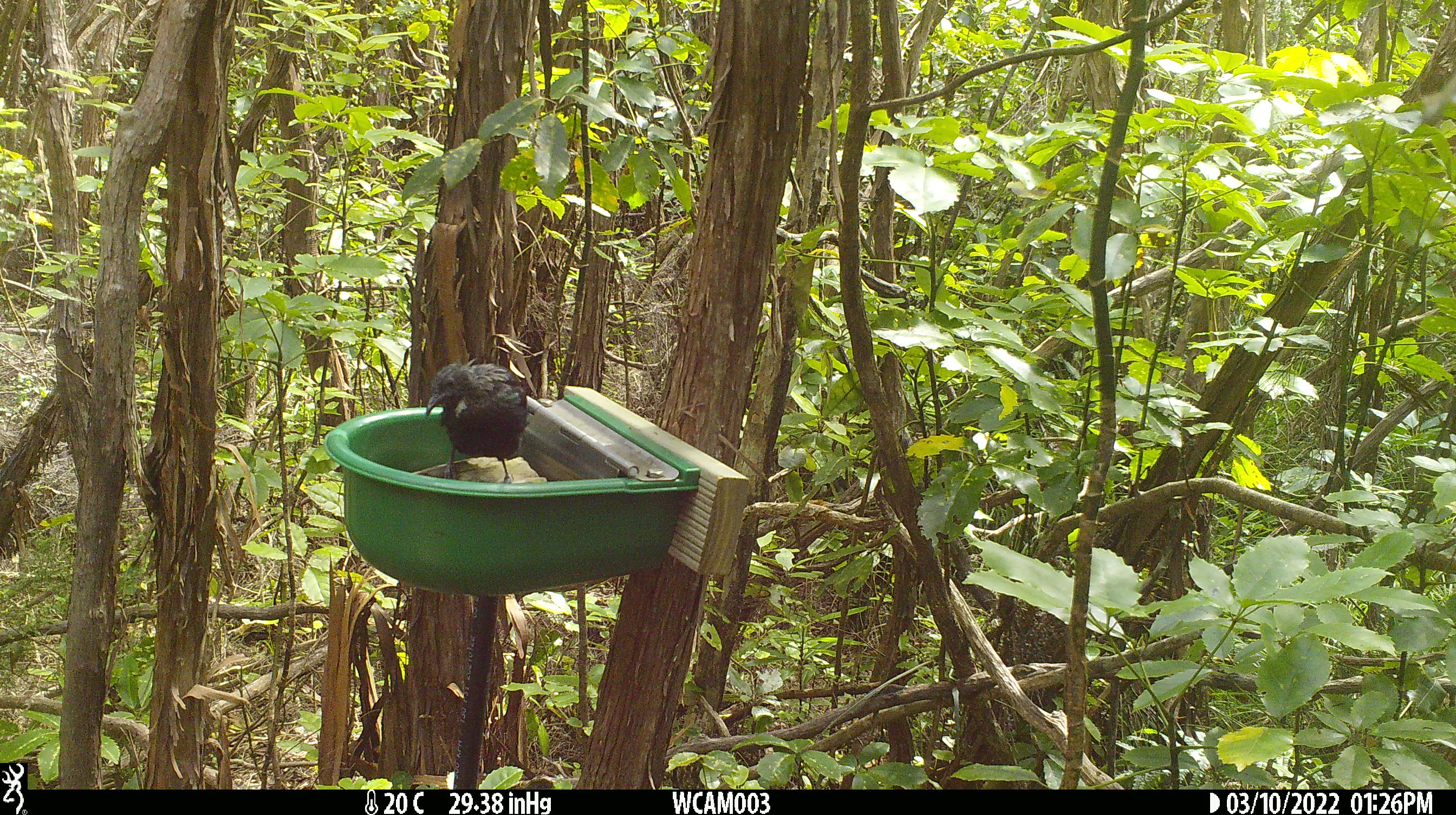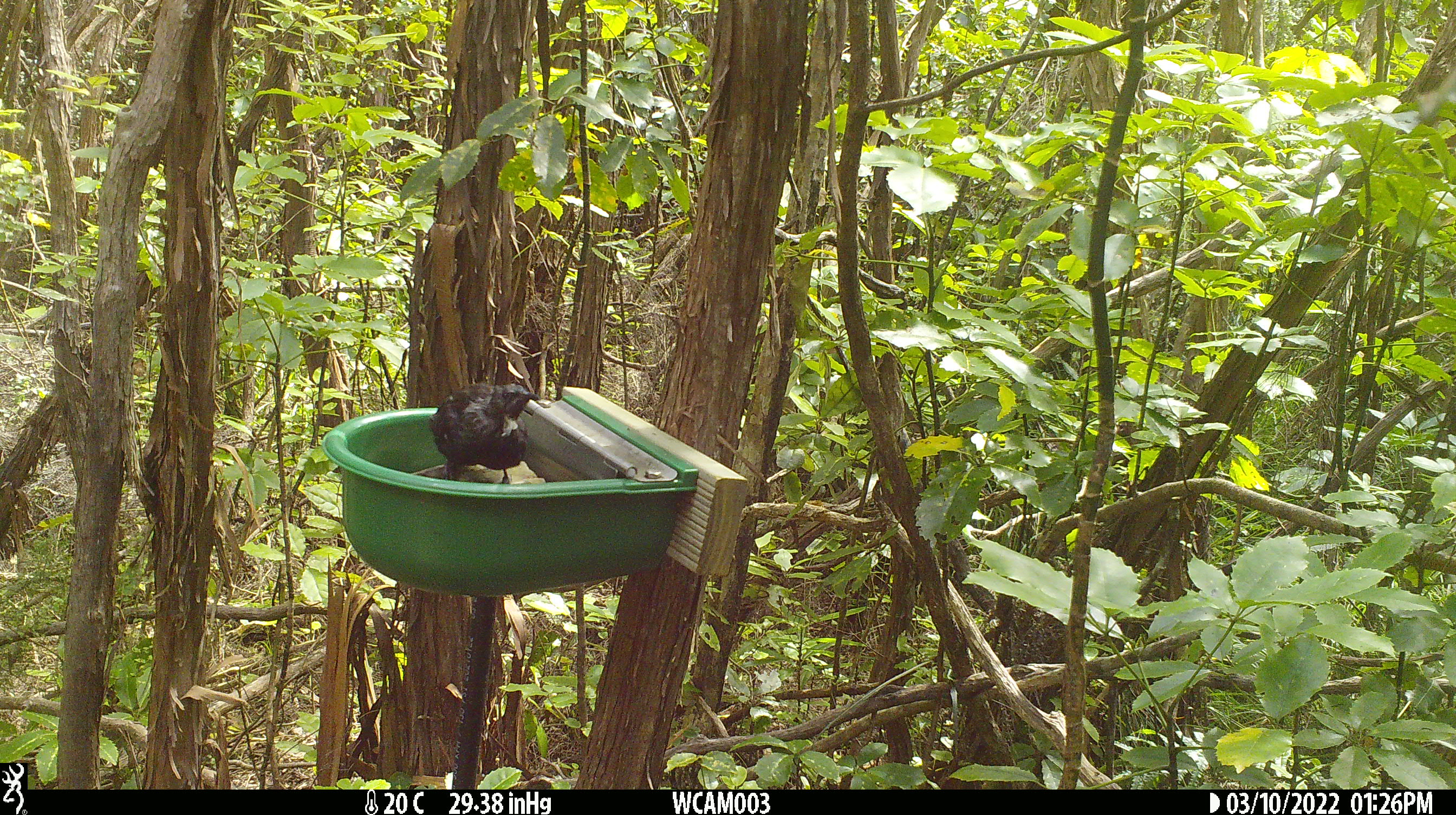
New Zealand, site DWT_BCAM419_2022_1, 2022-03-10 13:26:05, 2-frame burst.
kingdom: Animalia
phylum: Chordata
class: Aves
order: Passeriformes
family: Meliphagidae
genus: Prosthemadera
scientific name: Prosthemadera novaeseelandiae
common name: tui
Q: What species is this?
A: Tui (Prosthemadera novaeseelandiae).